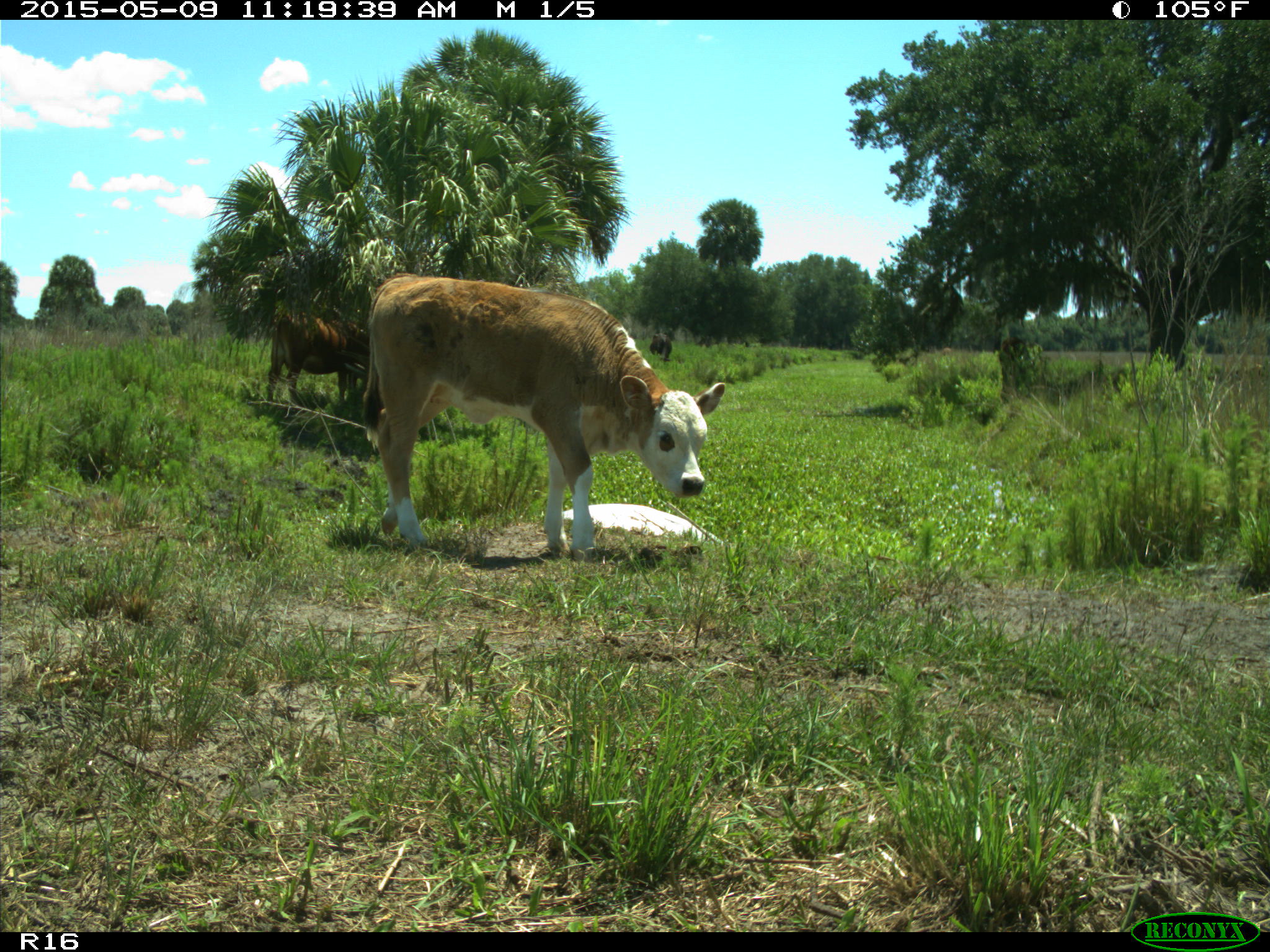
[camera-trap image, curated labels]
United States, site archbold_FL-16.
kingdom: Animalia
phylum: Chordata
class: Mammalia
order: Artiodactyla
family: Bovidae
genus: Bos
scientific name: Bos taurus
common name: domestic cow